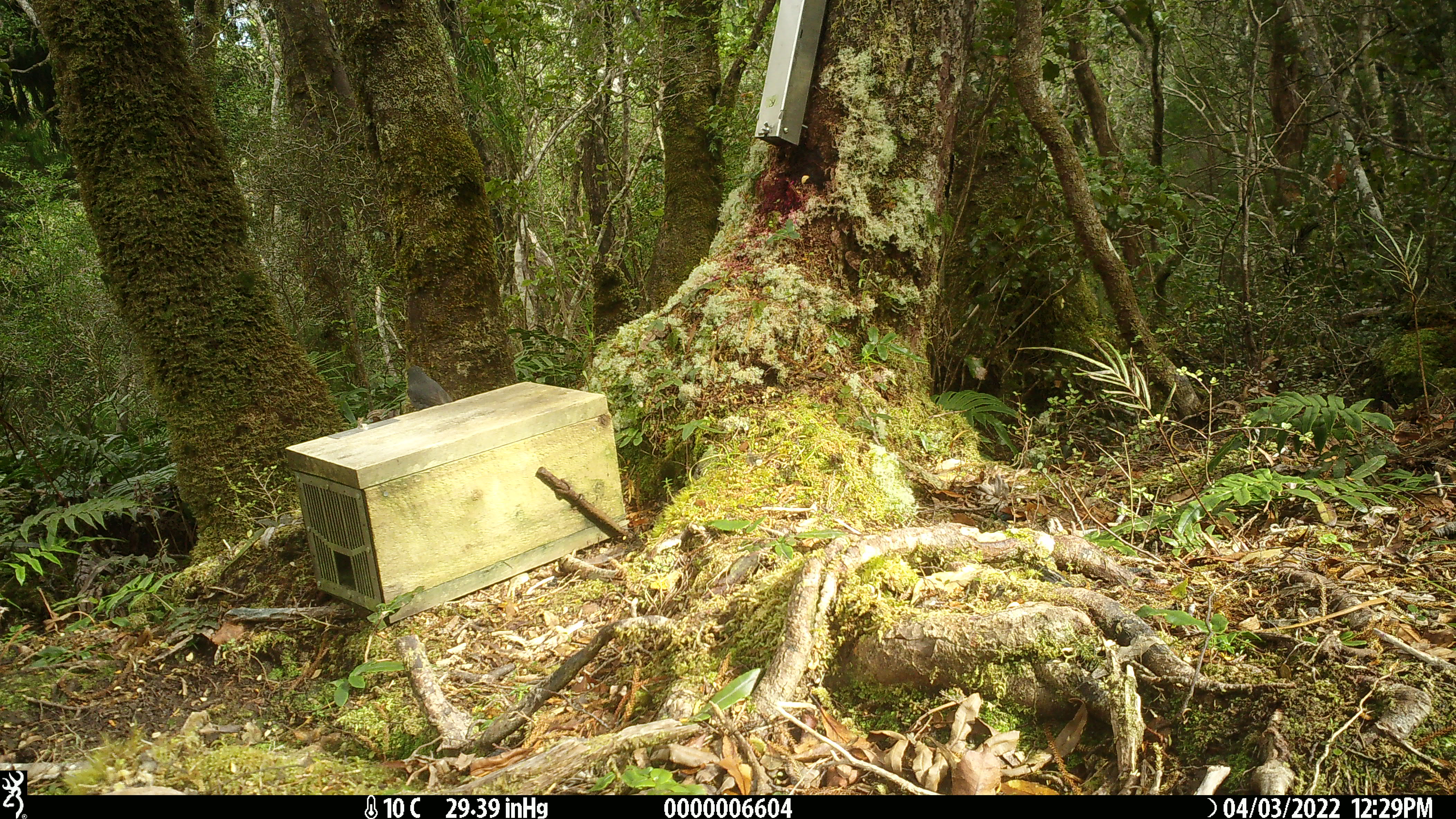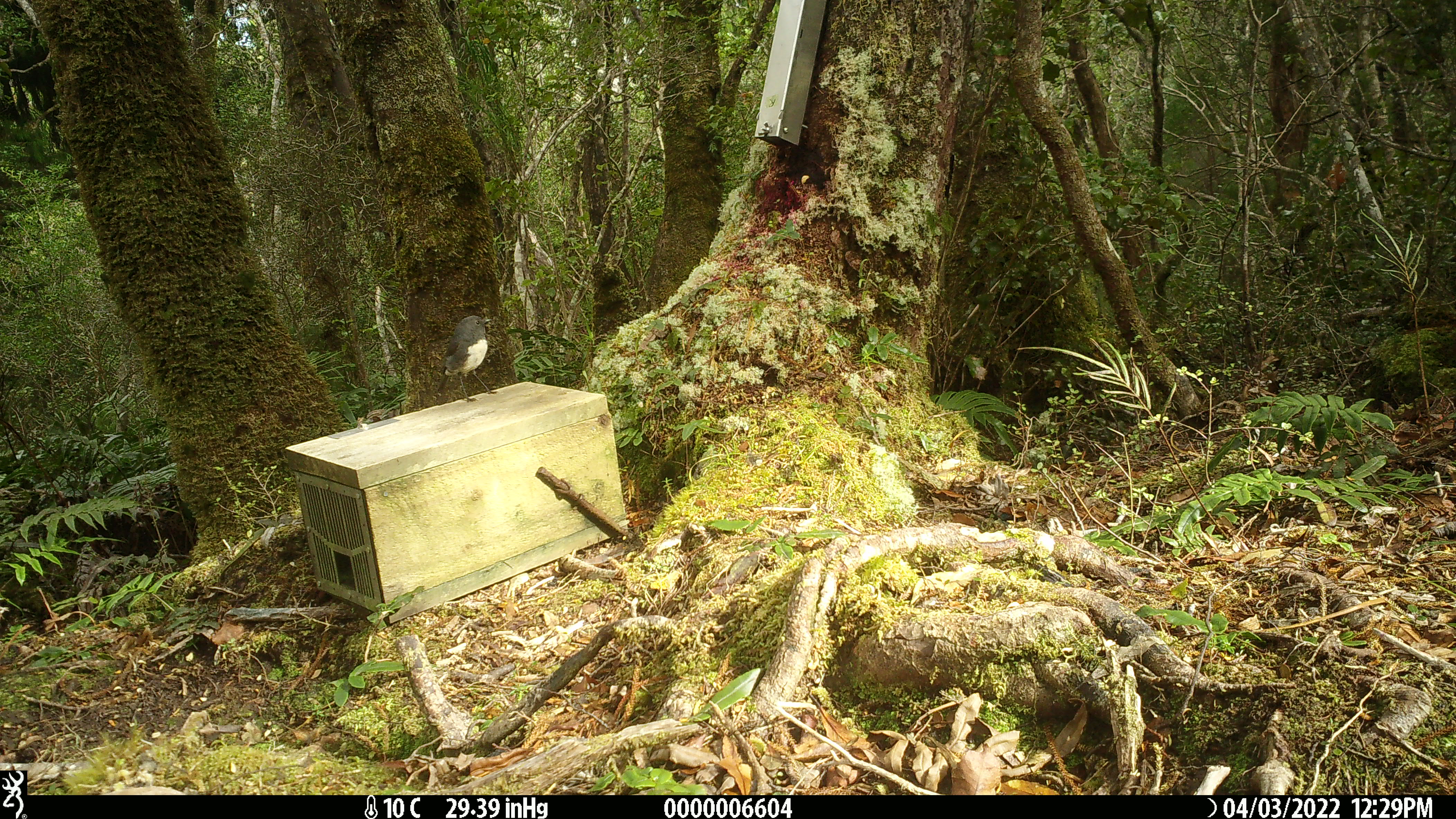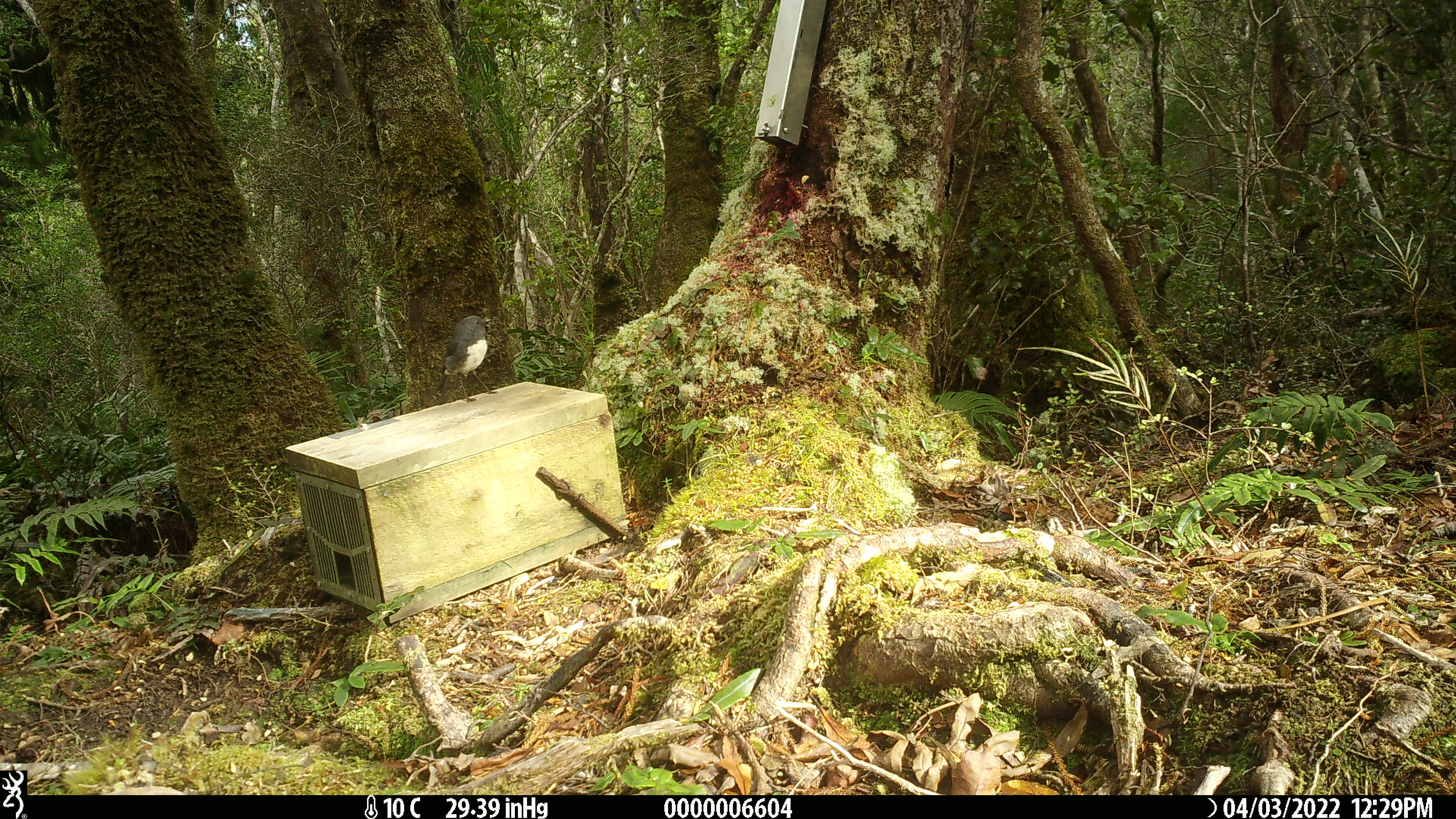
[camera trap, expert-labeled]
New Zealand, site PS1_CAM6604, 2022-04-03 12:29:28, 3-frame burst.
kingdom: Animalia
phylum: Chordata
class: Aves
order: Passeriformes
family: Petroicidae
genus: Petroica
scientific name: Petroica australis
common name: new zealand robin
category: robin